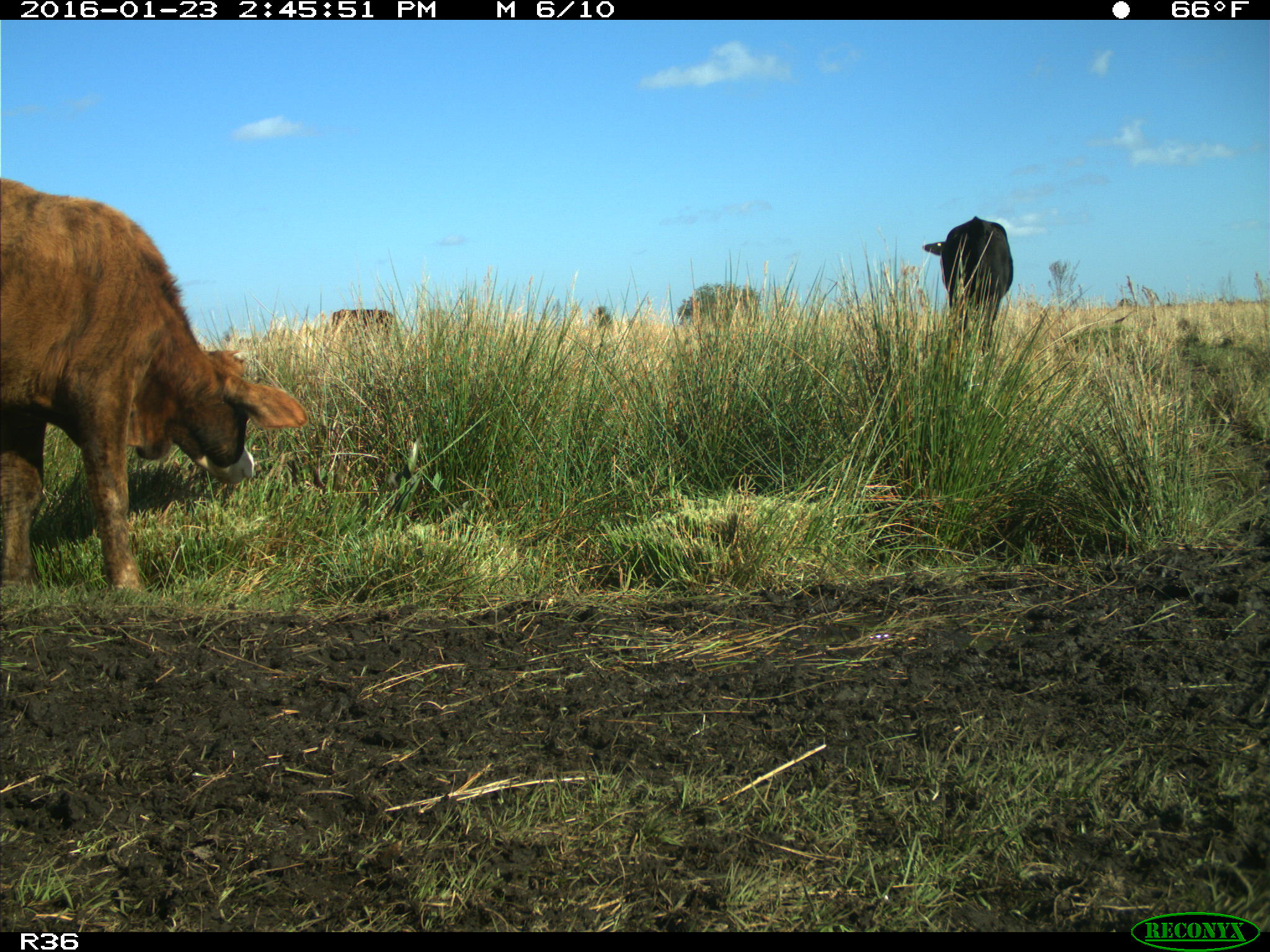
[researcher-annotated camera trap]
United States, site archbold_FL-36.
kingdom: Animalia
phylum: Chordata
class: Mammalia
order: Artiodactyla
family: Bovidae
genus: Bos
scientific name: Bos taurus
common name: domestic cow